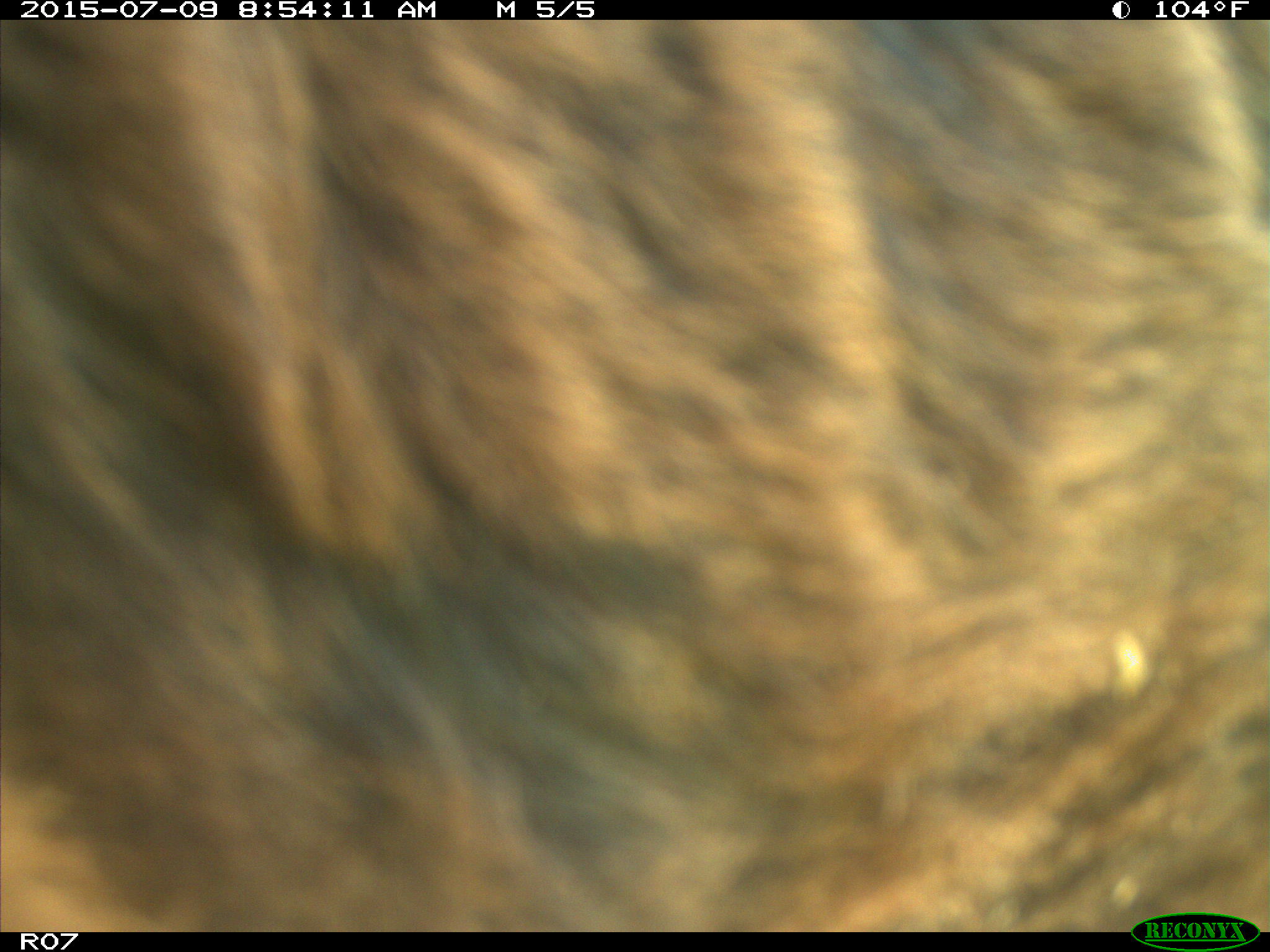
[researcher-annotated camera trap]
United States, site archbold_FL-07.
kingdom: Animalia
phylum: Chordata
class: Mammalia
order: Artiodactyla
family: Bovidae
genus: Bos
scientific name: Bos taurus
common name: domestic cow